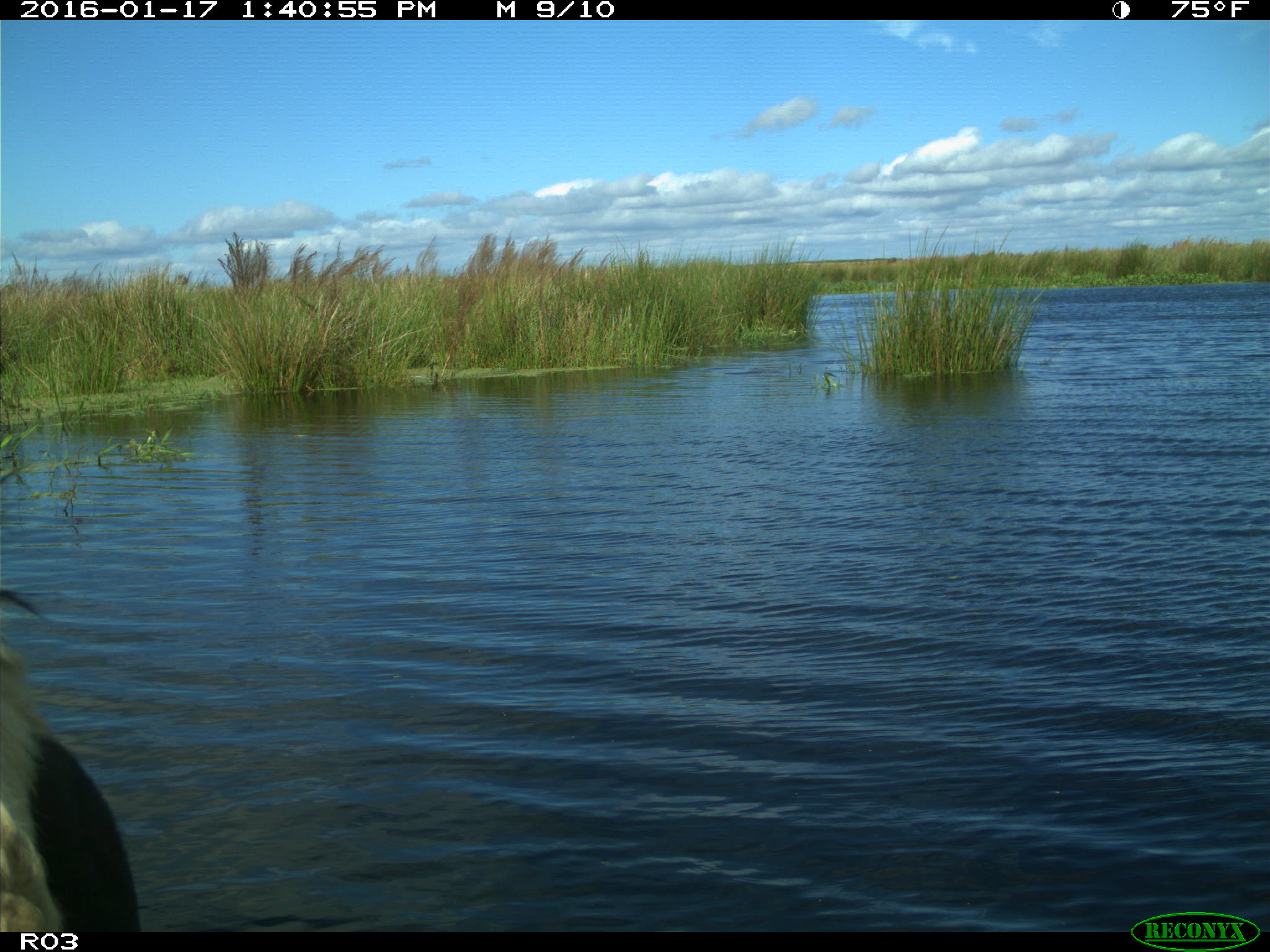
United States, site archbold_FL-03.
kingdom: Animalia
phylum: Chordata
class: Mammalia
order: Artiodactyla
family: Bovidae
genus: Bos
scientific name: Bos taurus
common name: domestic cow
Bos taurus (domestic cow).